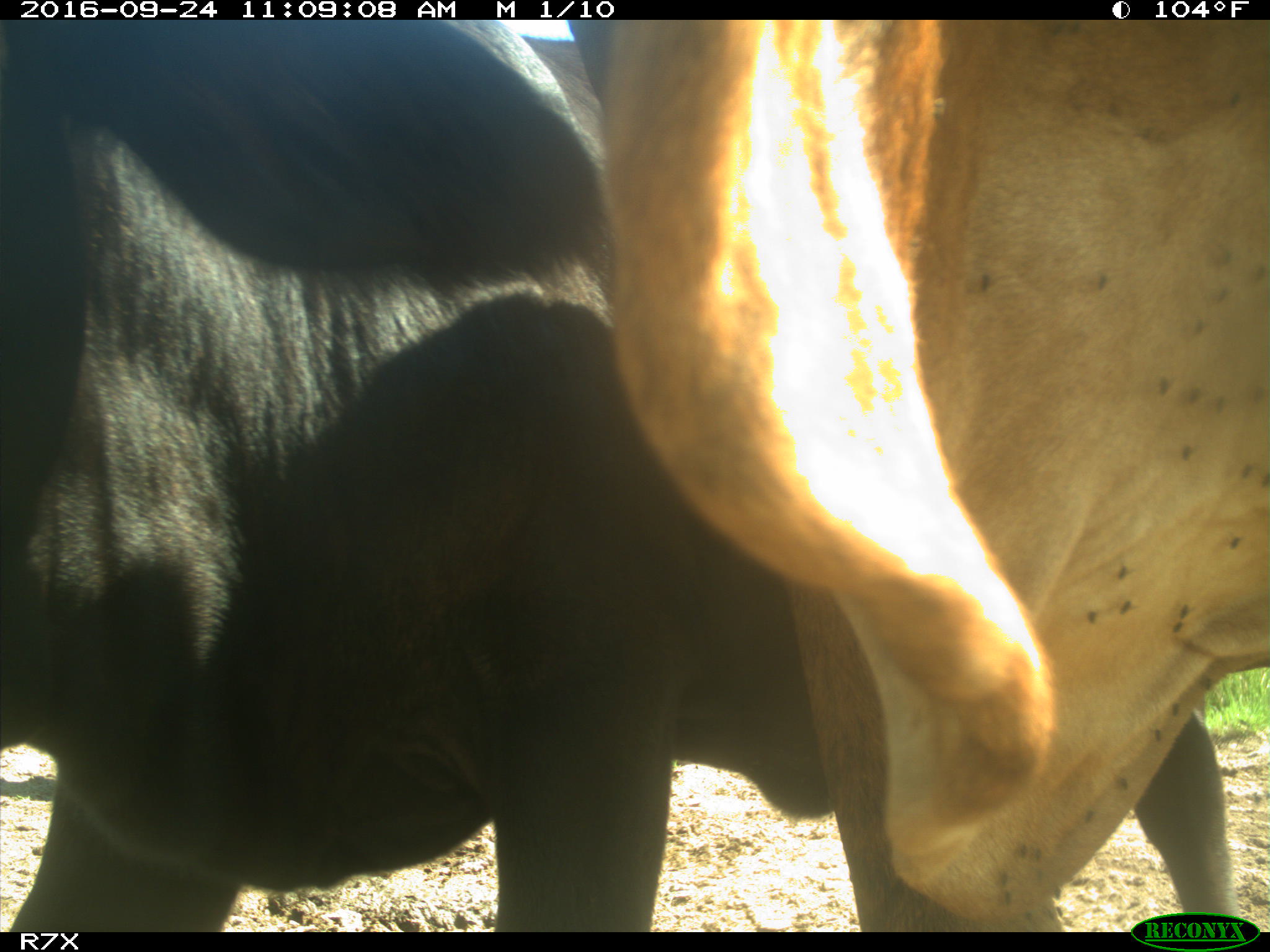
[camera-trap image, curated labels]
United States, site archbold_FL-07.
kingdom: Animalia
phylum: Chordata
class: Mammalia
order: Artiodactyla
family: Bovidae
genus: Bos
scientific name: Bos taurus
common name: domestic cow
Bos taurus (domestic cow).